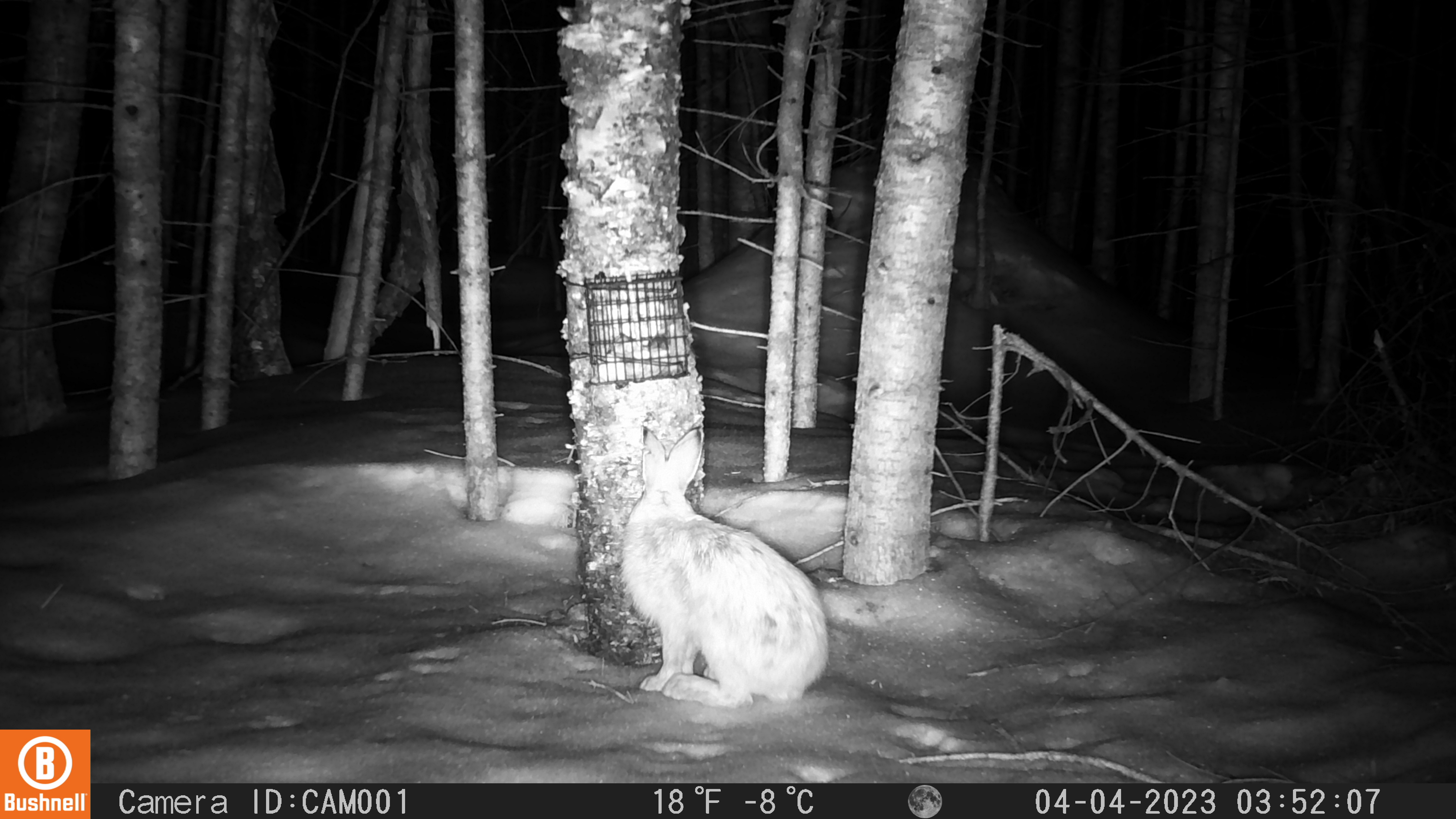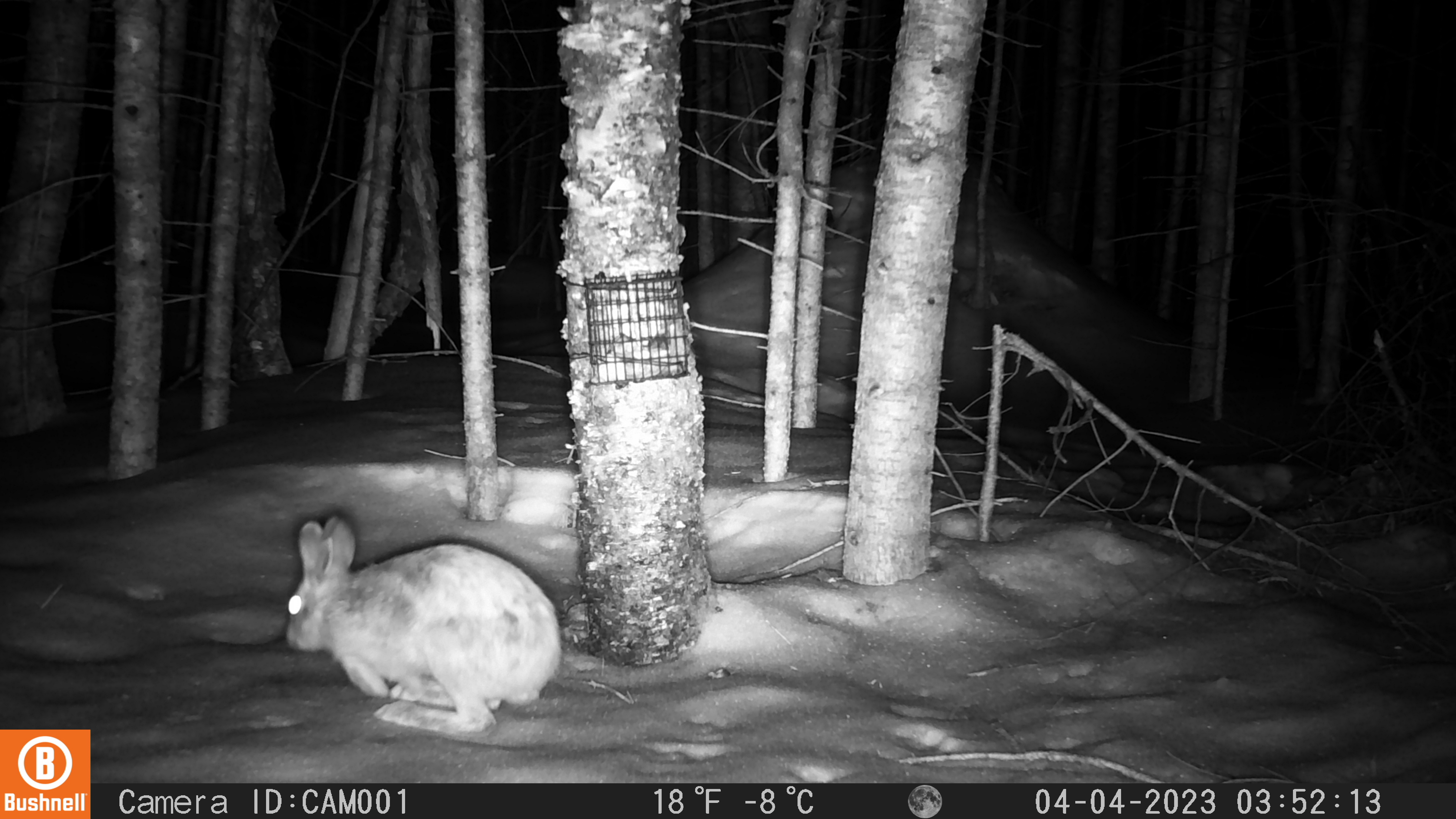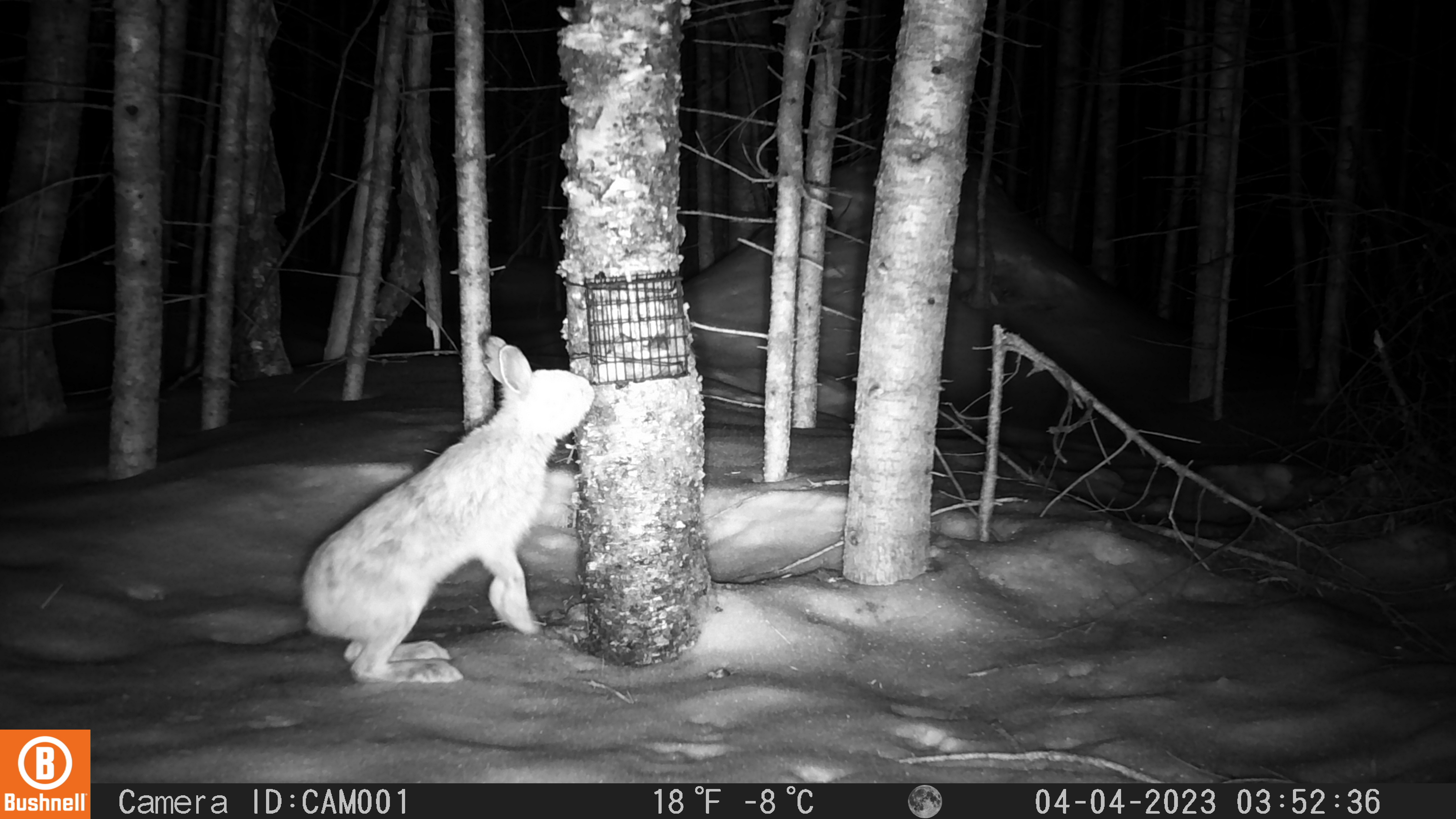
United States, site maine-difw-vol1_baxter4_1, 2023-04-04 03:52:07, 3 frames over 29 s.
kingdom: Animalia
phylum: Chordata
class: Mammalia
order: Lagomorpha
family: Leporidae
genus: Lepus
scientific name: Lepus americanus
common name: snowshoe hare